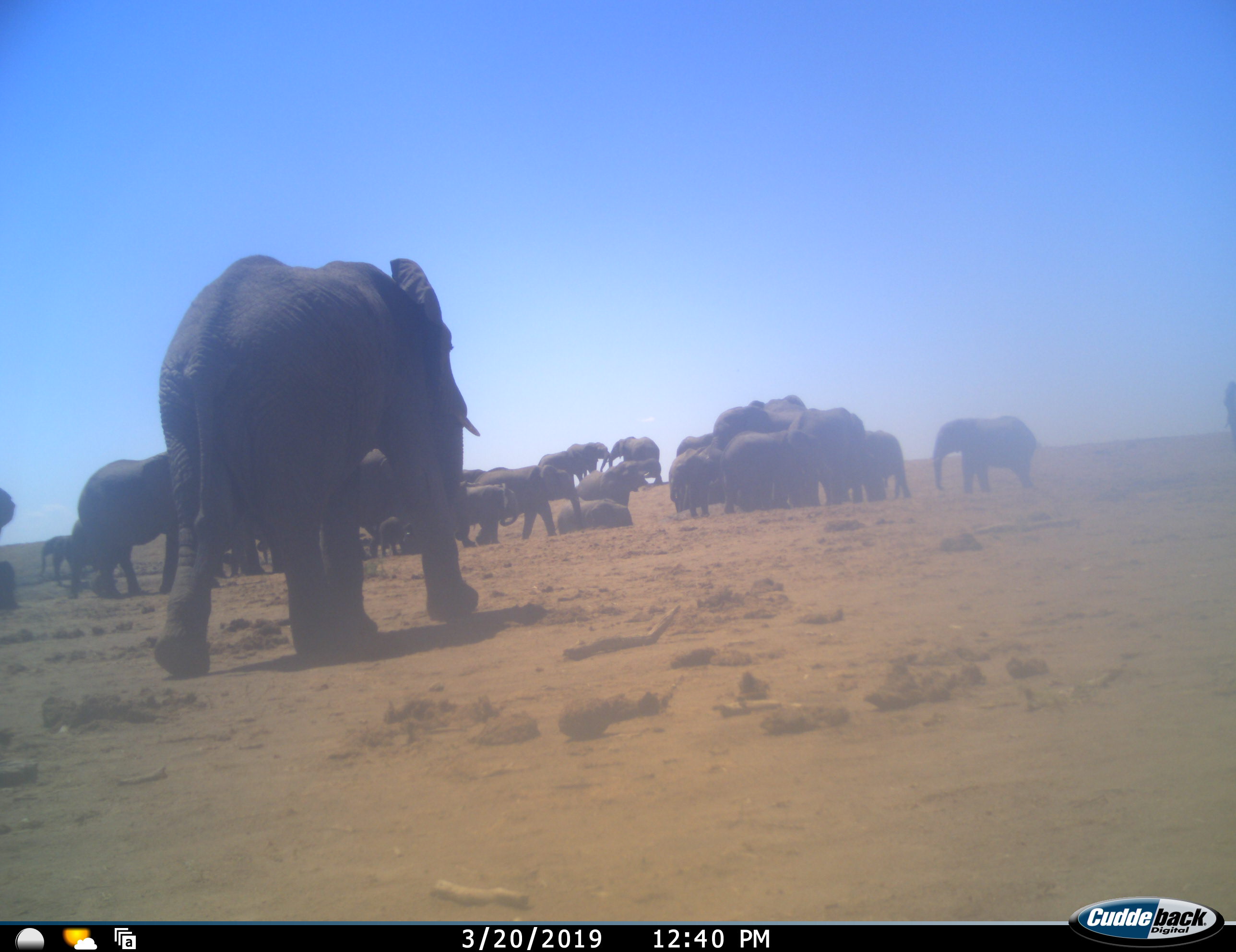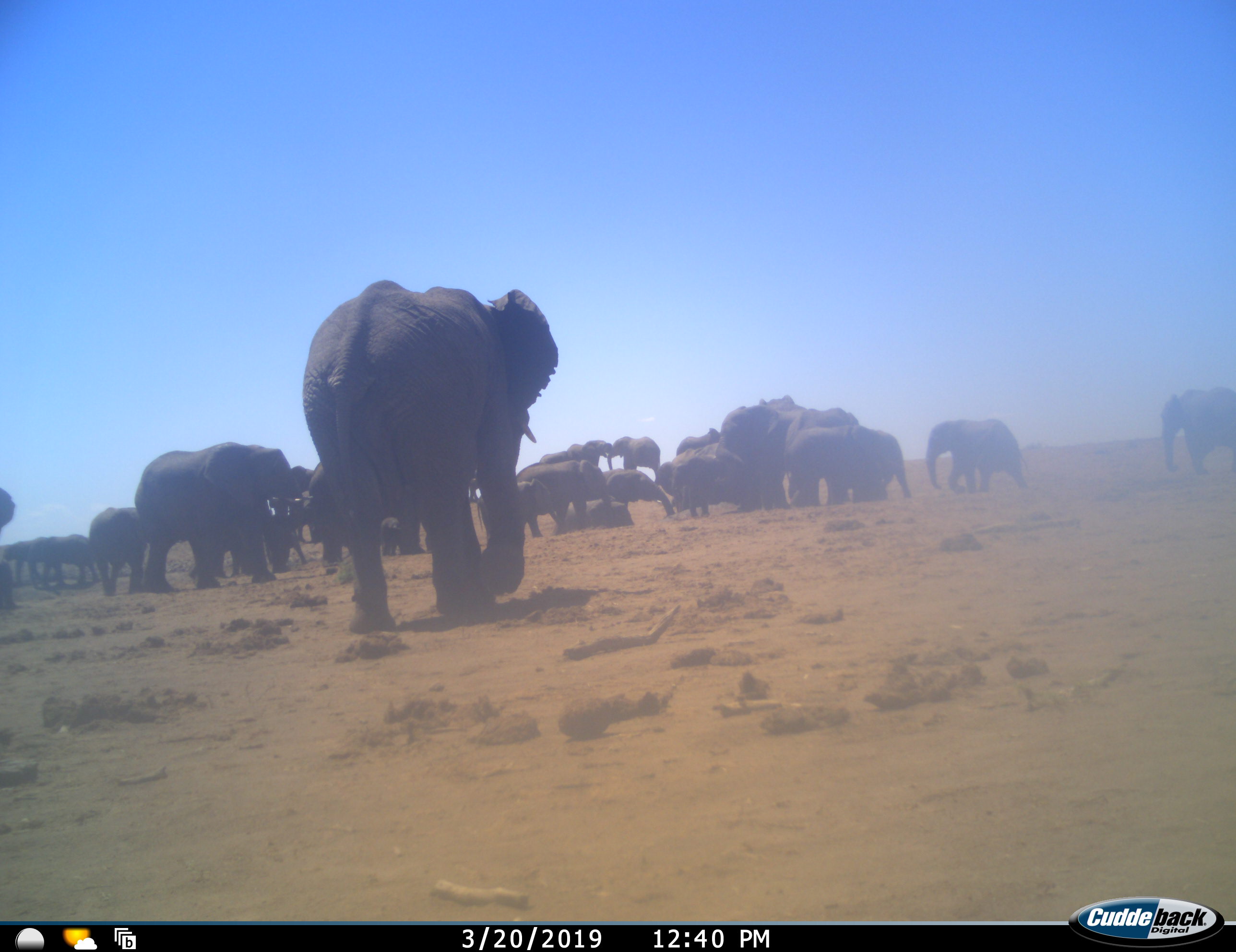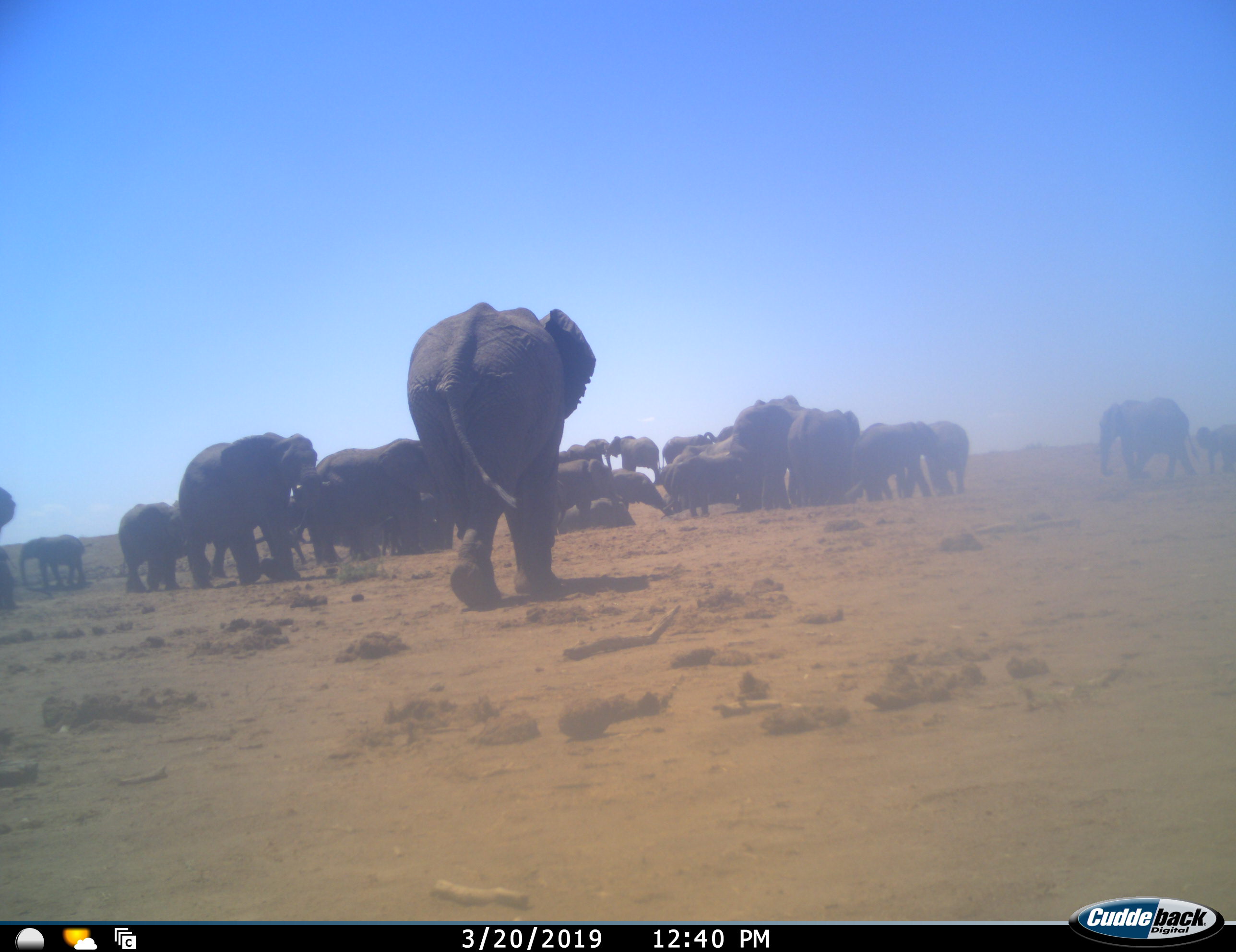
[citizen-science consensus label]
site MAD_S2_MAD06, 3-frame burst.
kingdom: Animalia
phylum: Chordata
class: Mammalia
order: Proboscidea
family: Elephantidae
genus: Loxodonta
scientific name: Loxodonta africana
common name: african bush elephant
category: elephant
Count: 11-50.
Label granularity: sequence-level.